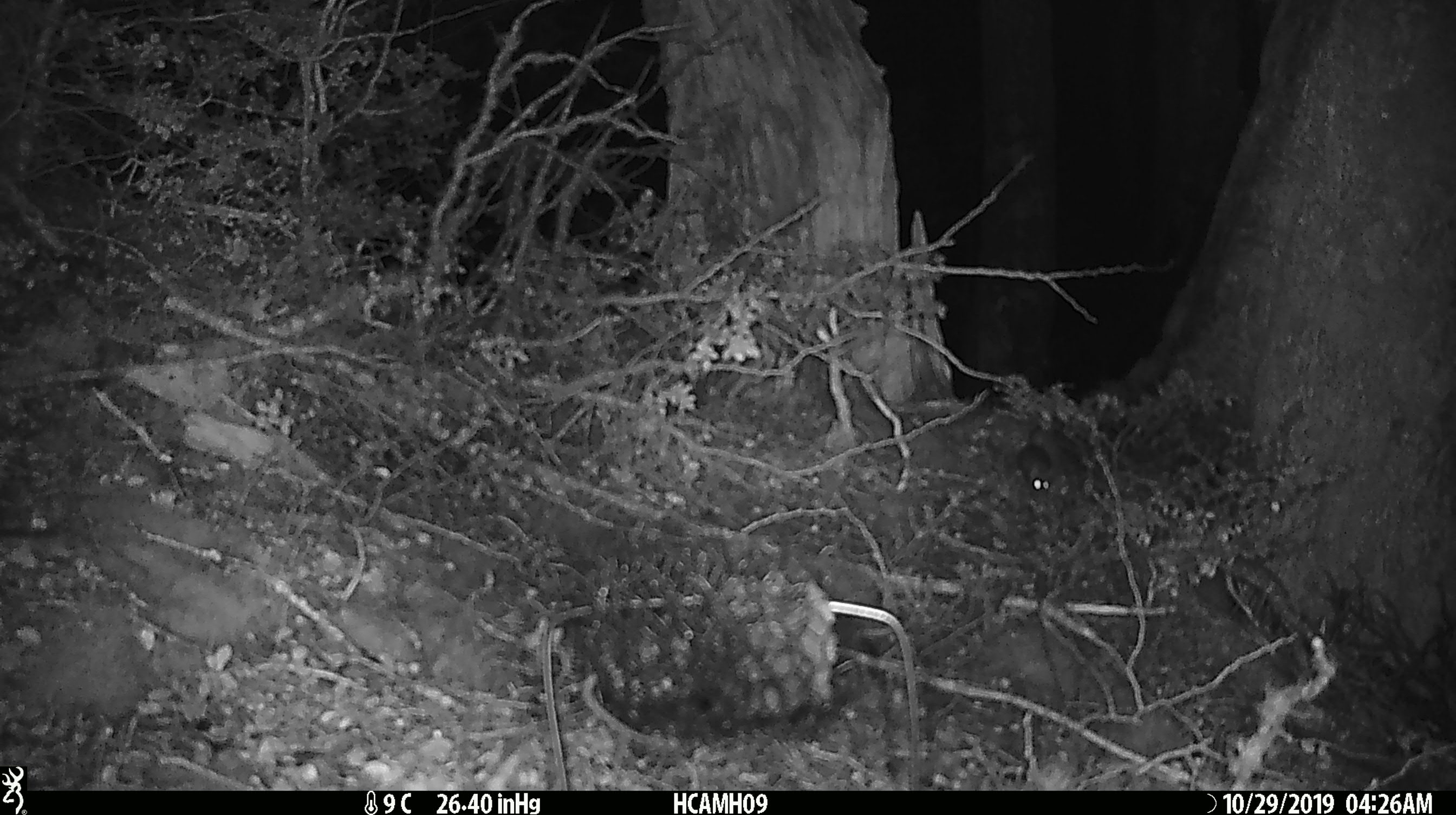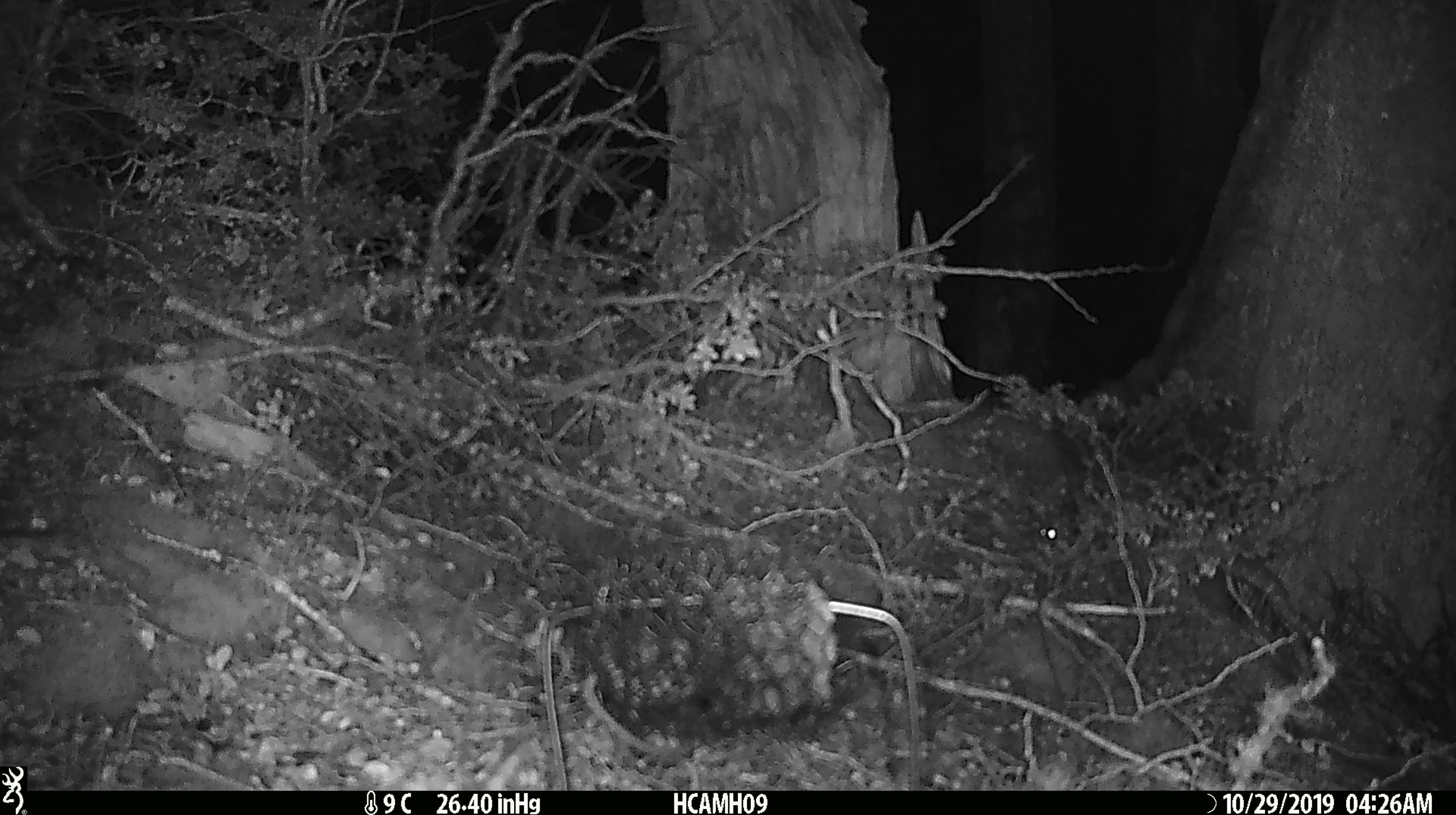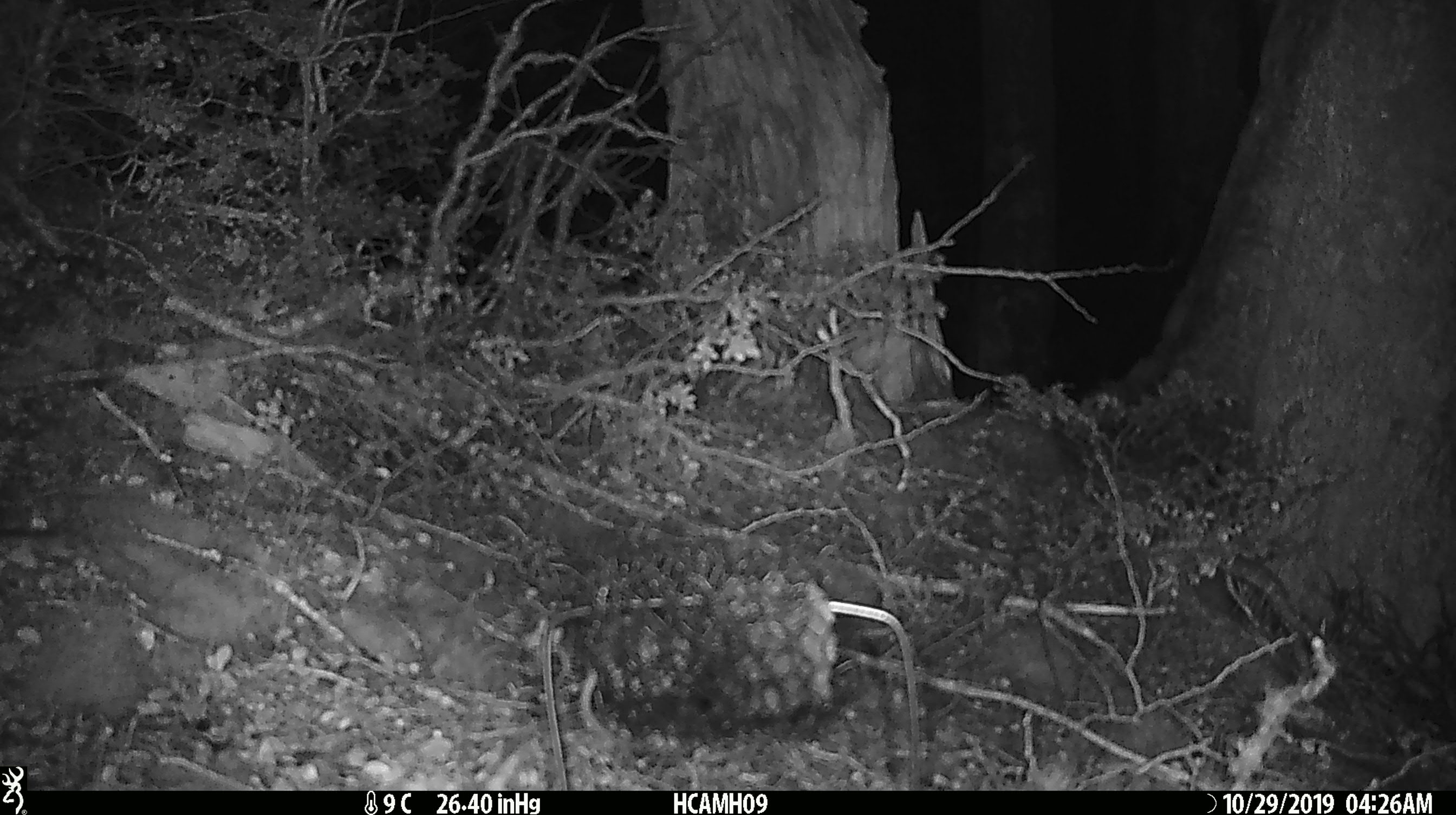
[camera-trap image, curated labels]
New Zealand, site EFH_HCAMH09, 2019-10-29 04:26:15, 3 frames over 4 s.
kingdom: Animalia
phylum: Chordata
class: Mammalia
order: Rodentia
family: Muridae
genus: Mus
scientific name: Mus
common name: mouse